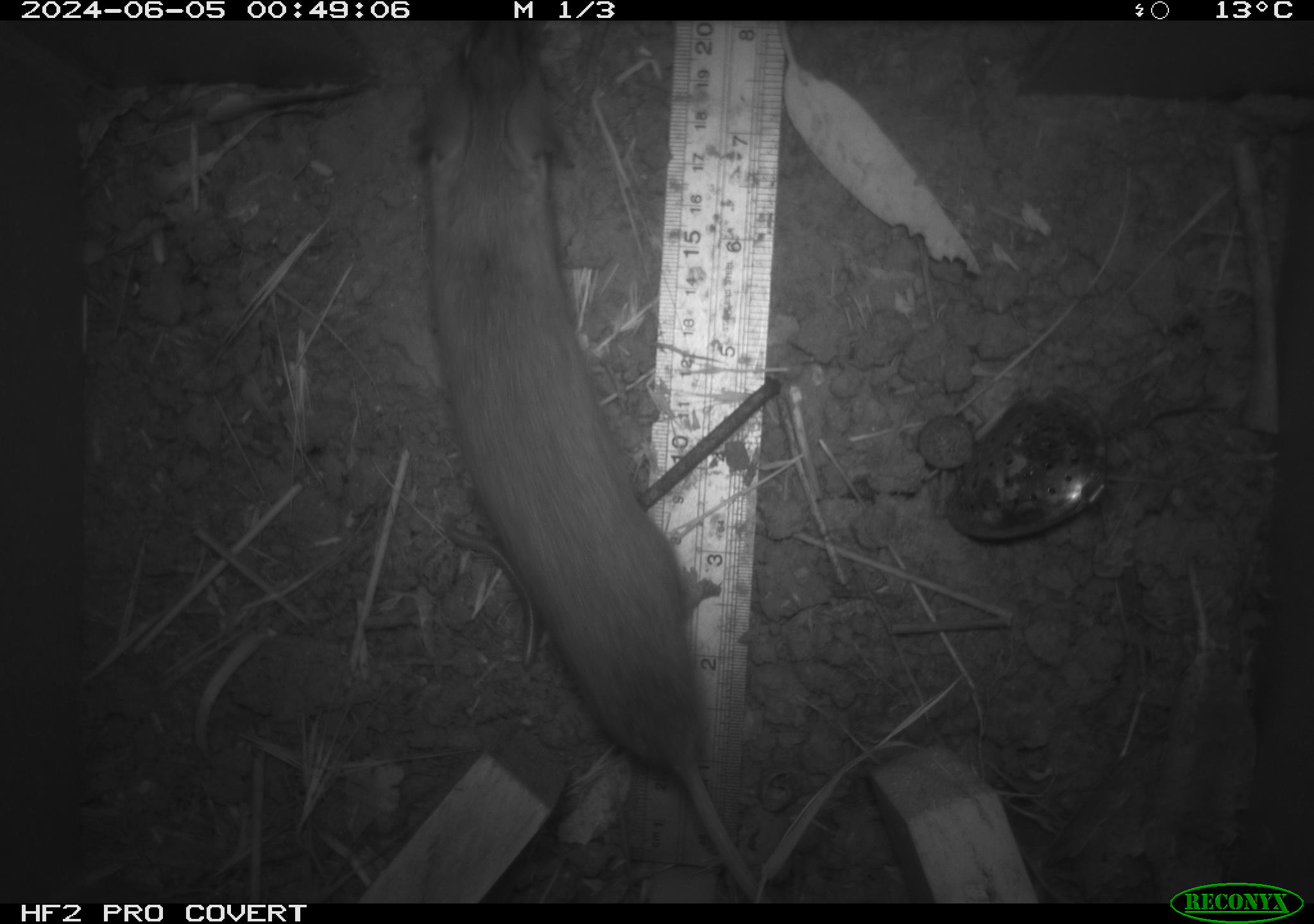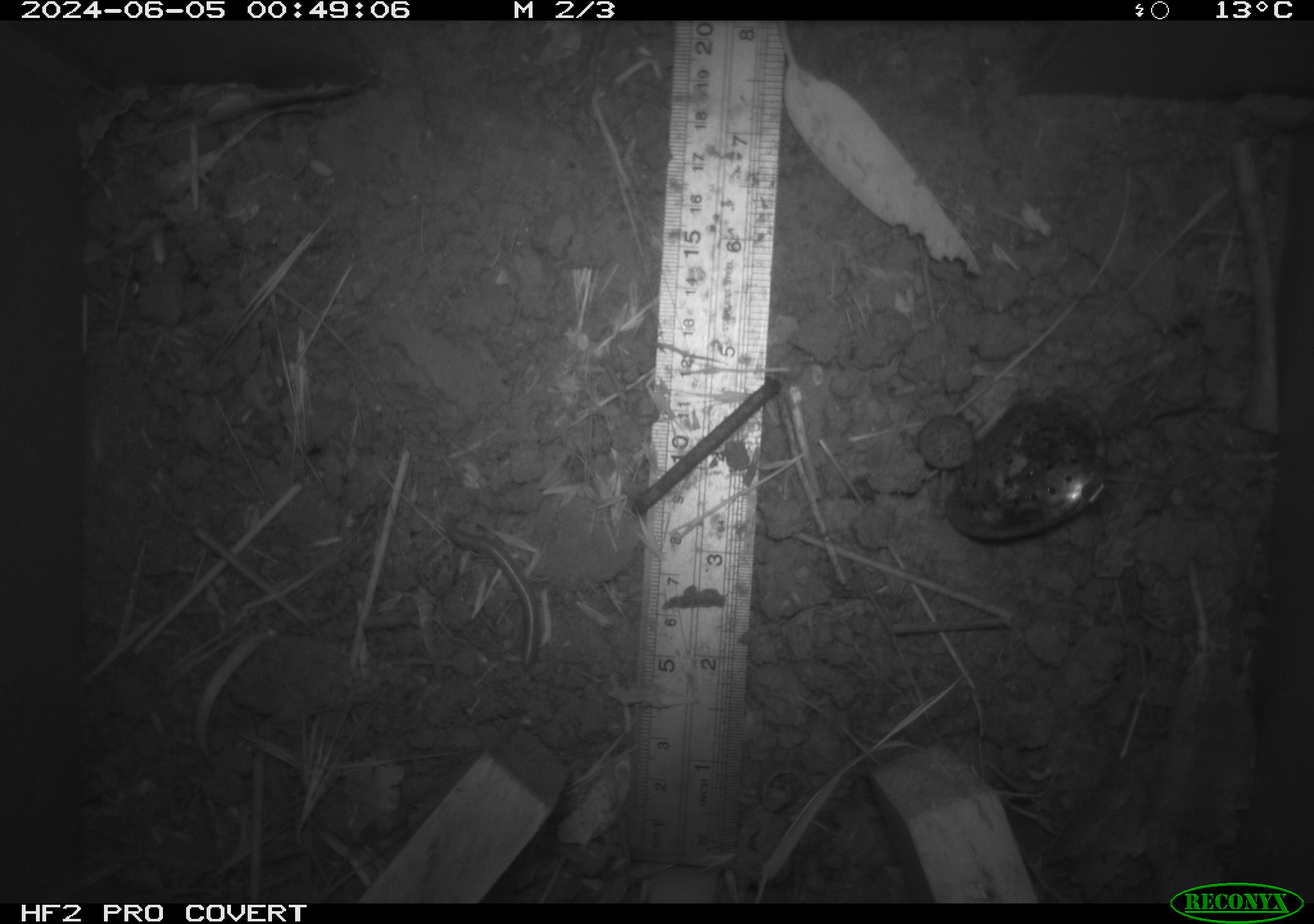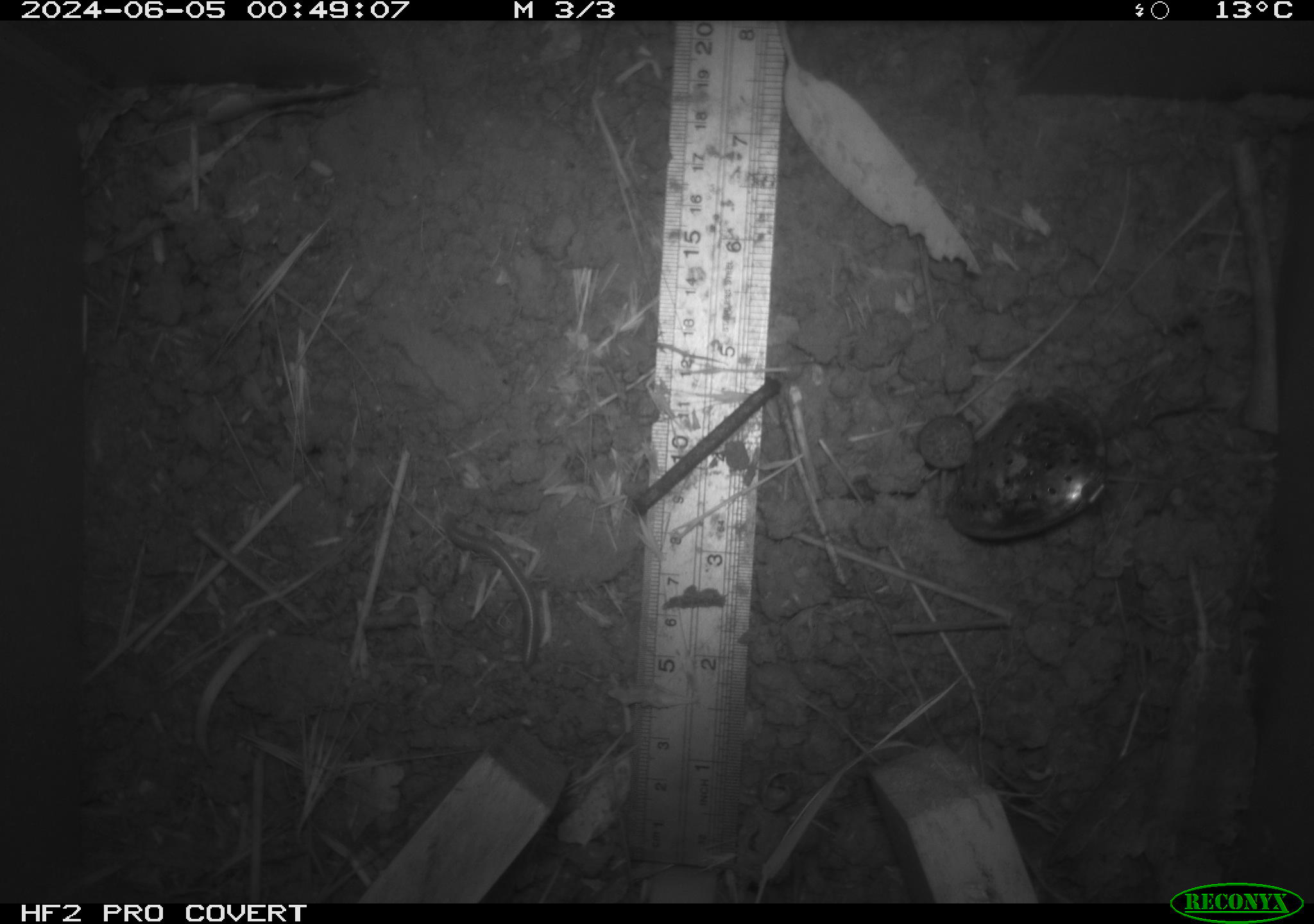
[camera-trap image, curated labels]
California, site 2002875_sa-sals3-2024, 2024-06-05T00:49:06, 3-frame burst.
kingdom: Animalia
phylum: Chordata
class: Mammalia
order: Rodentia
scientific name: Rodentia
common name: rodent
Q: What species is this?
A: Rodent (Rodentia).